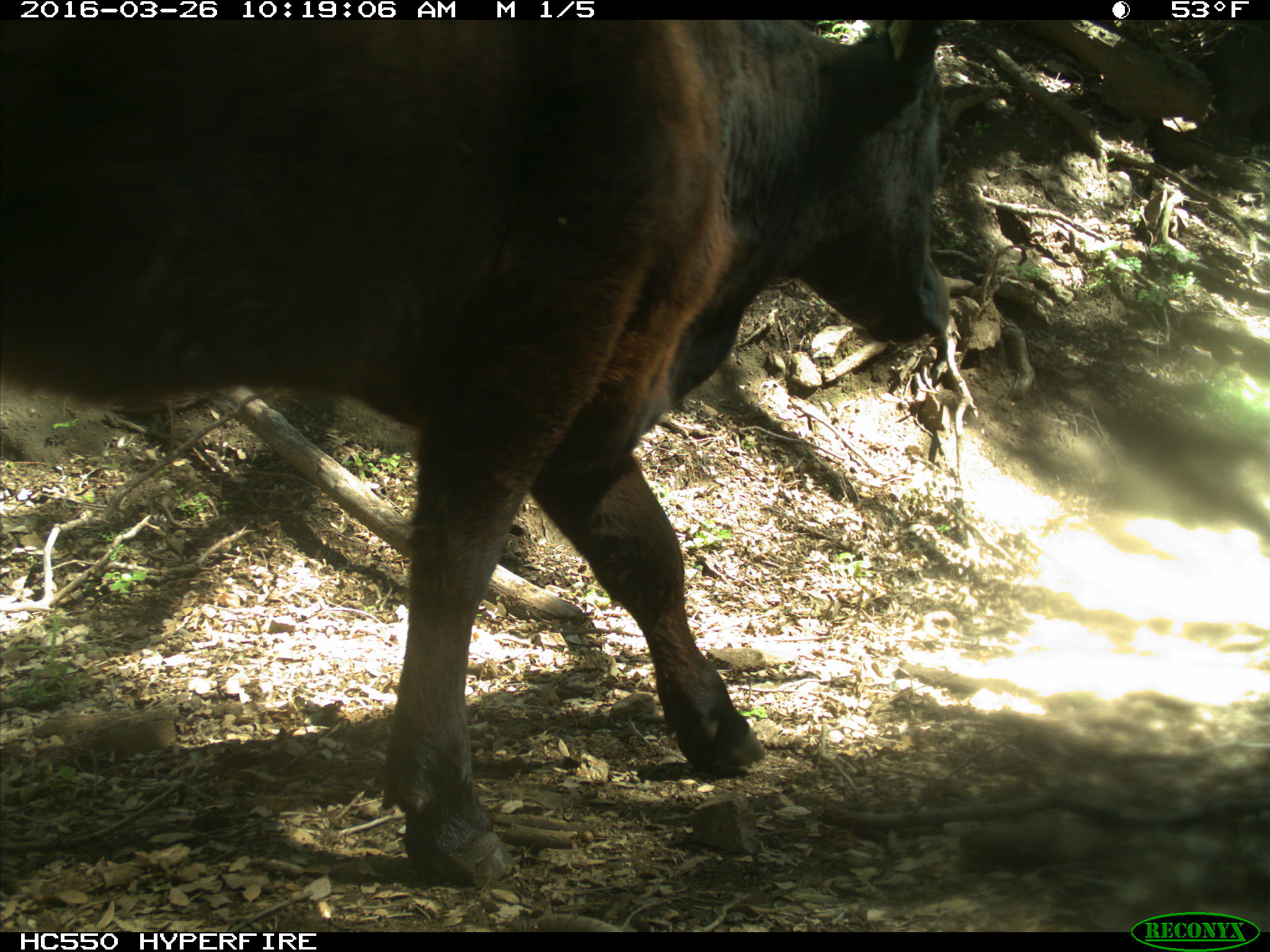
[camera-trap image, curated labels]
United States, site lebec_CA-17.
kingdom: Animalia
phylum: Chordata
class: Mammalia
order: Artiodactyla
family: Bovidae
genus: Bos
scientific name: Bos taurus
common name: domestic cow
Bos taurus (domestic cow).